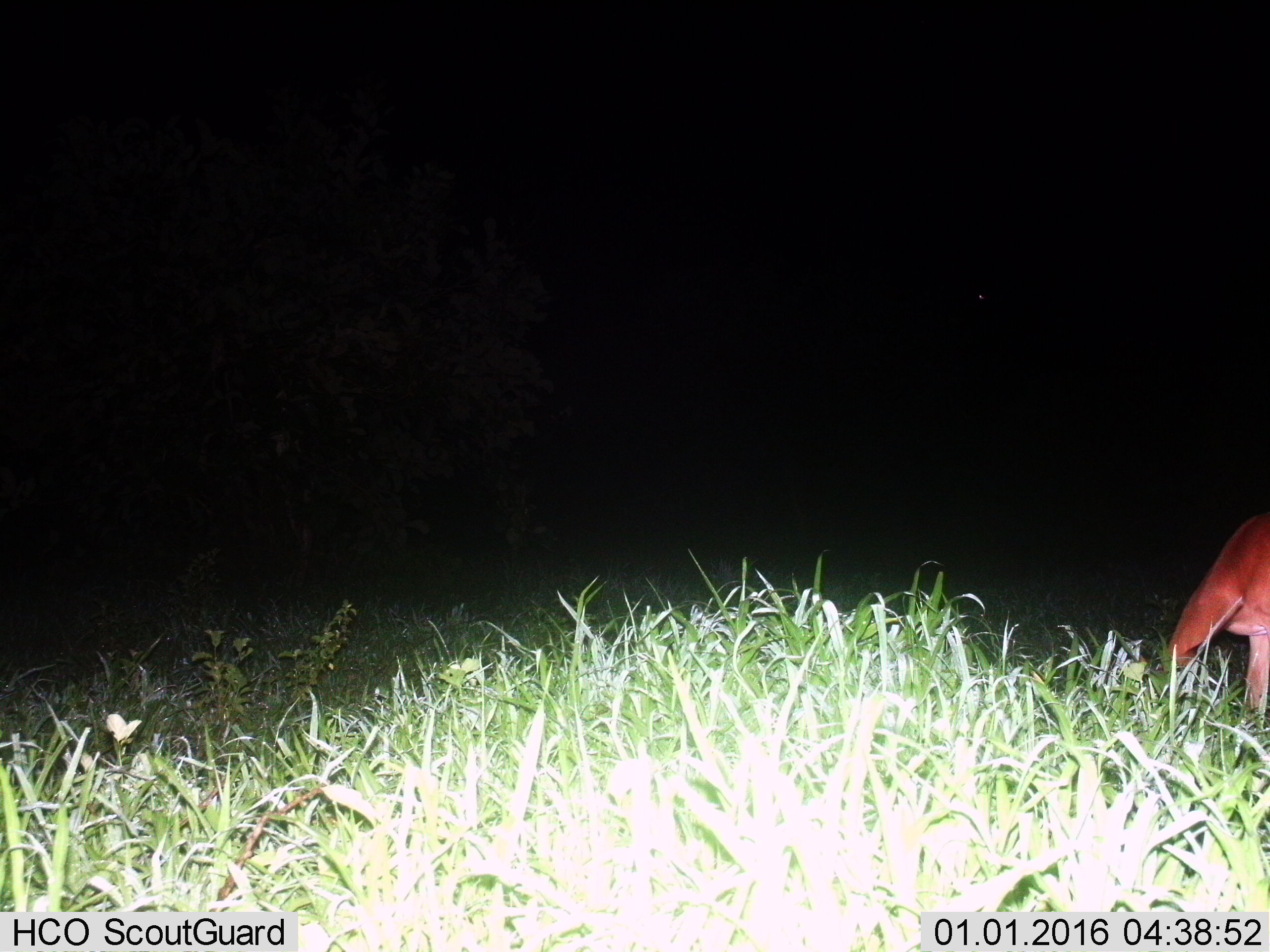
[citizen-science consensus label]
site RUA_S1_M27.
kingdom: Animalia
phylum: Chordata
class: Mammalia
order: Artiodactyla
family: Bovidae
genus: Aepyceros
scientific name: Aepyceros melampus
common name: impala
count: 1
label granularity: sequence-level